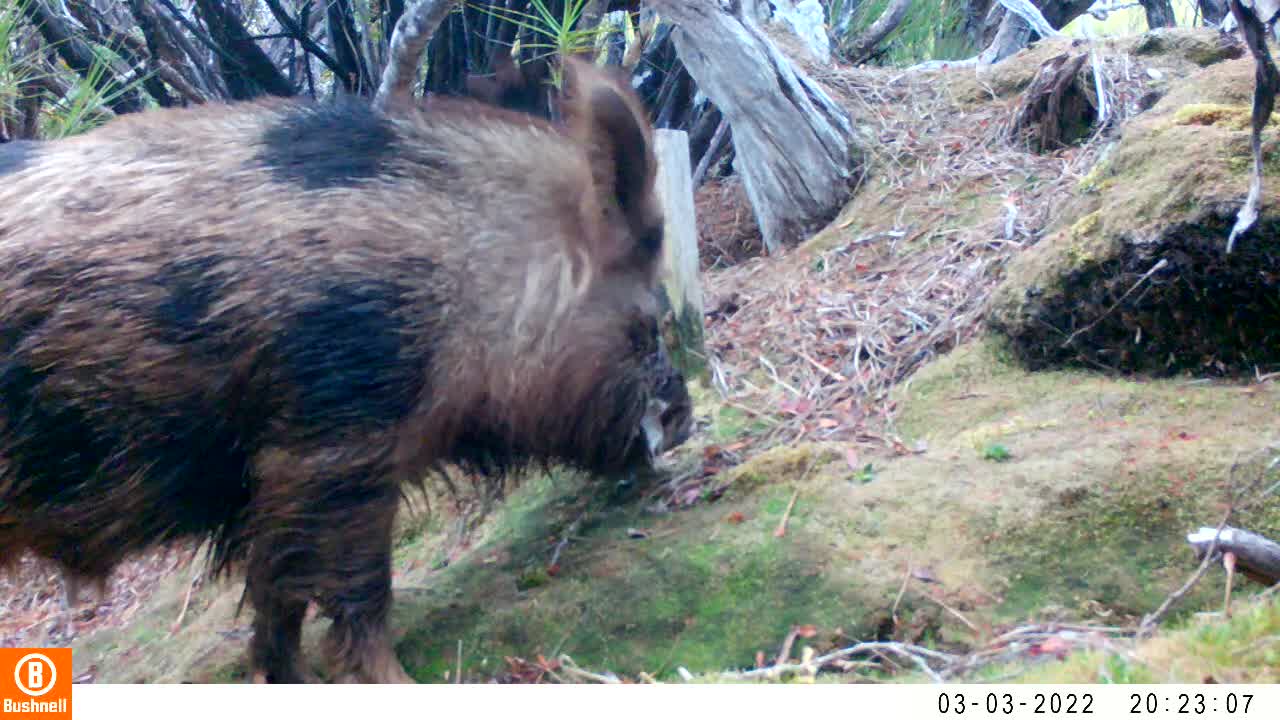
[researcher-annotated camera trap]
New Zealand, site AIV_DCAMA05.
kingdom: Animalia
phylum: Chordata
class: Mammalia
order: Artiodactyla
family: Suidae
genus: Sus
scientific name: Sus scrofa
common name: pig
Pig (Sus scrofa).